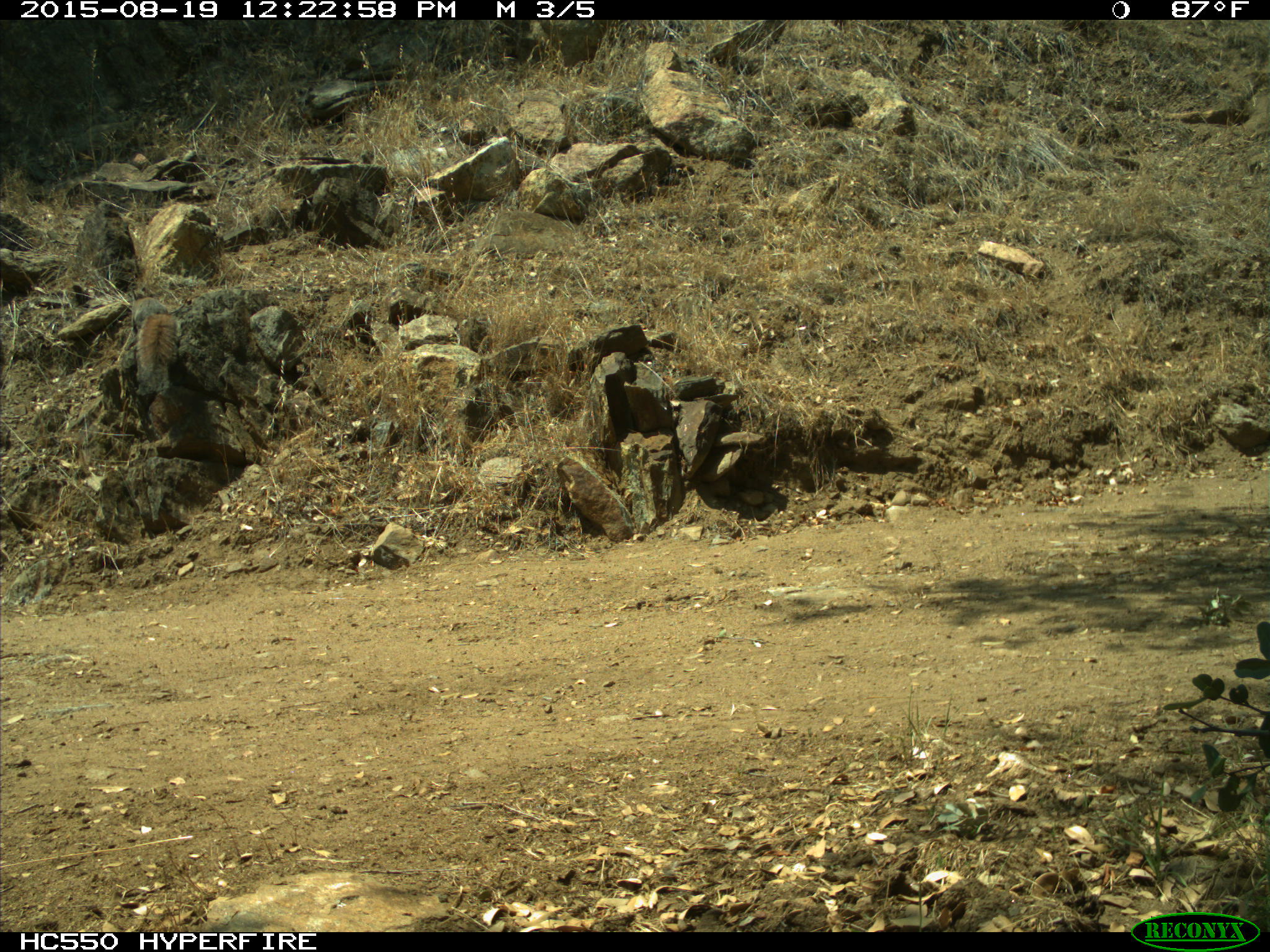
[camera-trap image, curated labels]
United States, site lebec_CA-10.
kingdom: Animalia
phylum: Chordata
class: Mammalia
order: Rodentia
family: Sciuridae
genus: Sciurus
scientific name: Sciurus carolinensis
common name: eastern gray squirrel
Sciurus carolinensis (eastern gray squirrel).